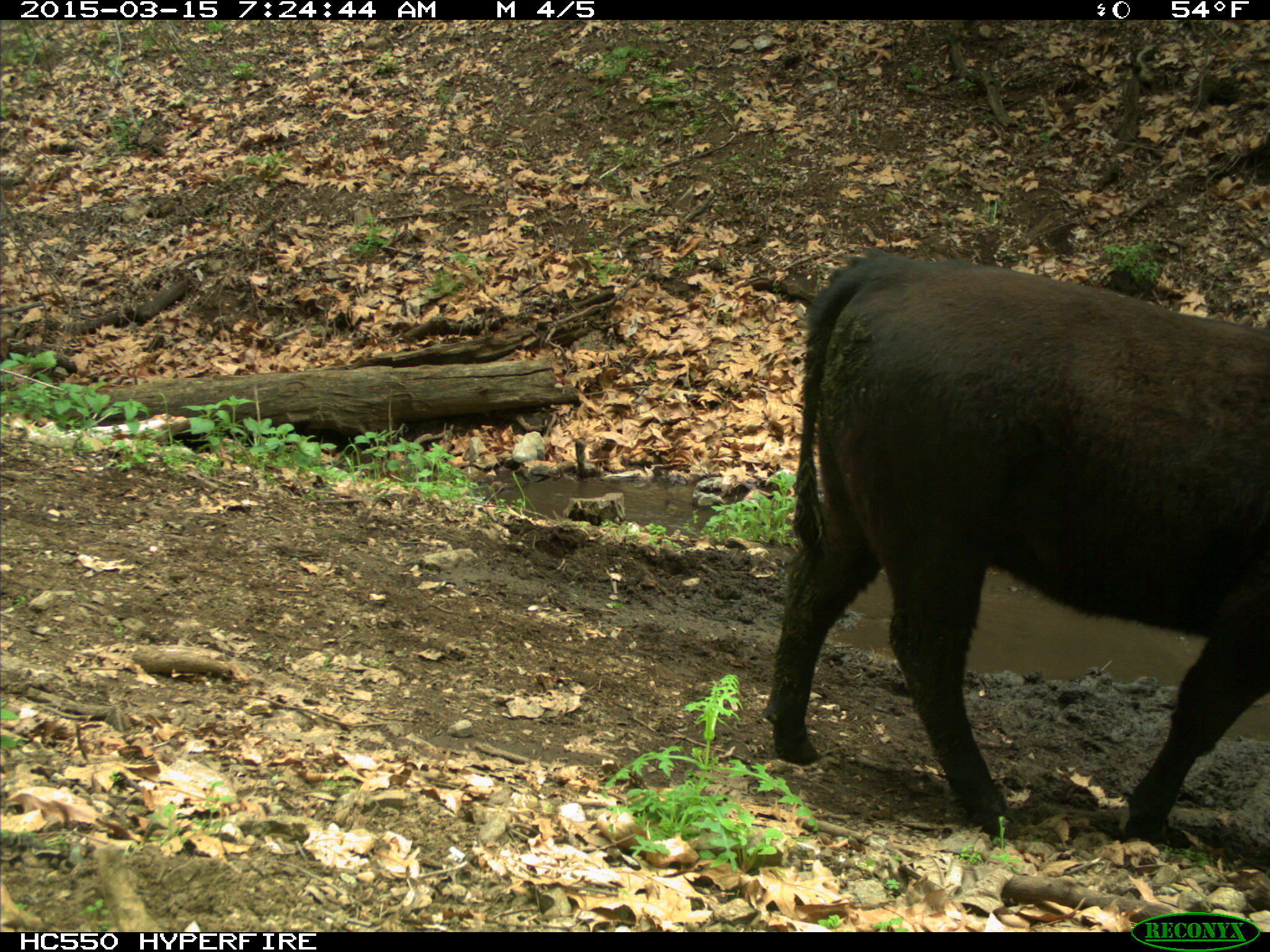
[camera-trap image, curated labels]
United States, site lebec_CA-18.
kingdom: Animalia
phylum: Chordata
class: Mammalia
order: Artiodactyla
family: Bovidae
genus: Bos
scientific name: Bos taurus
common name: domestic cow